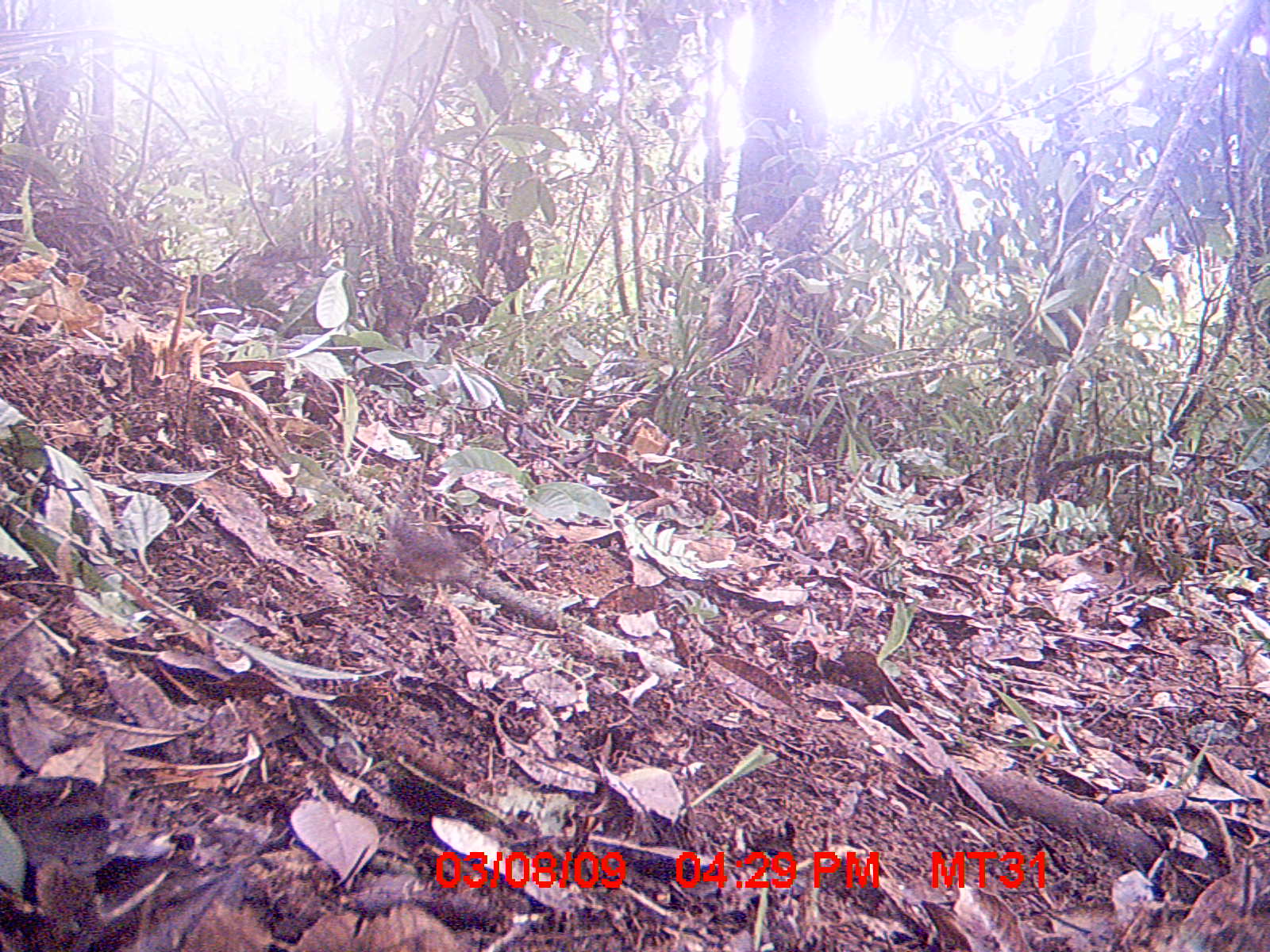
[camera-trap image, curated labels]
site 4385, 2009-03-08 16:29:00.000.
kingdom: Animalia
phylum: Chordata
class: Mammalia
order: Rodentia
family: Nesomyidae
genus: Nesomys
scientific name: Nesomys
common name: nesomys rodents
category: nesomys sp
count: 1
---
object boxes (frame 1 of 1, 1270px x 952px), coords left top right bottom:
nesomys sp: 383 520 462 610